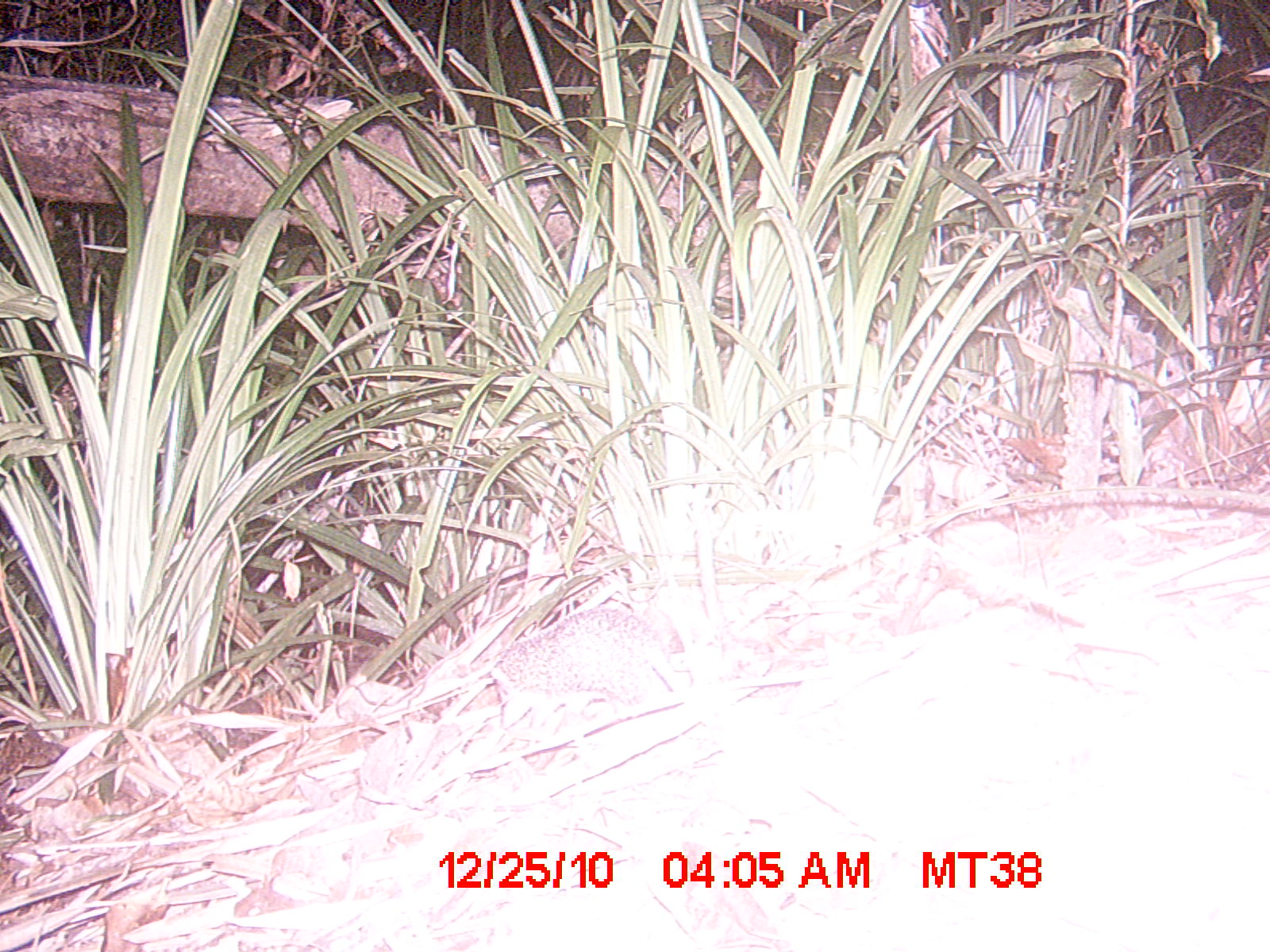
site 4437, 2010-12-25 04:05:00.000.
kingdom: Animalia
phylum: Chordata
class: Mammalia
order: Afrosoricida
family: Tenrecidae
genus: Setifer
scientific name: Setifer setosus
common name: greater hedgehog tenrec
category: setifer sp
Setifer sp (greater hedgehog tenrec) (Setifer setosus), count 1.